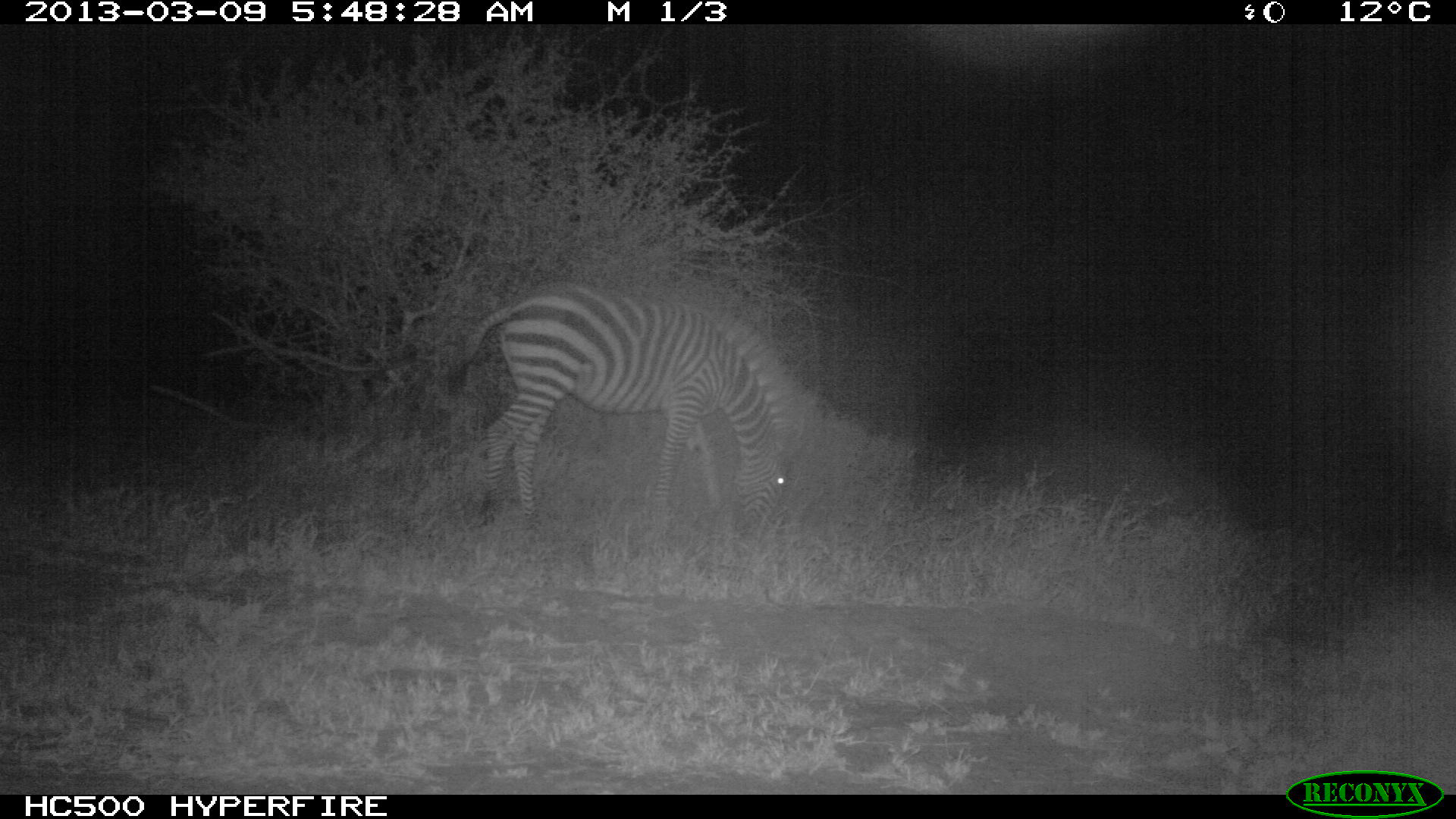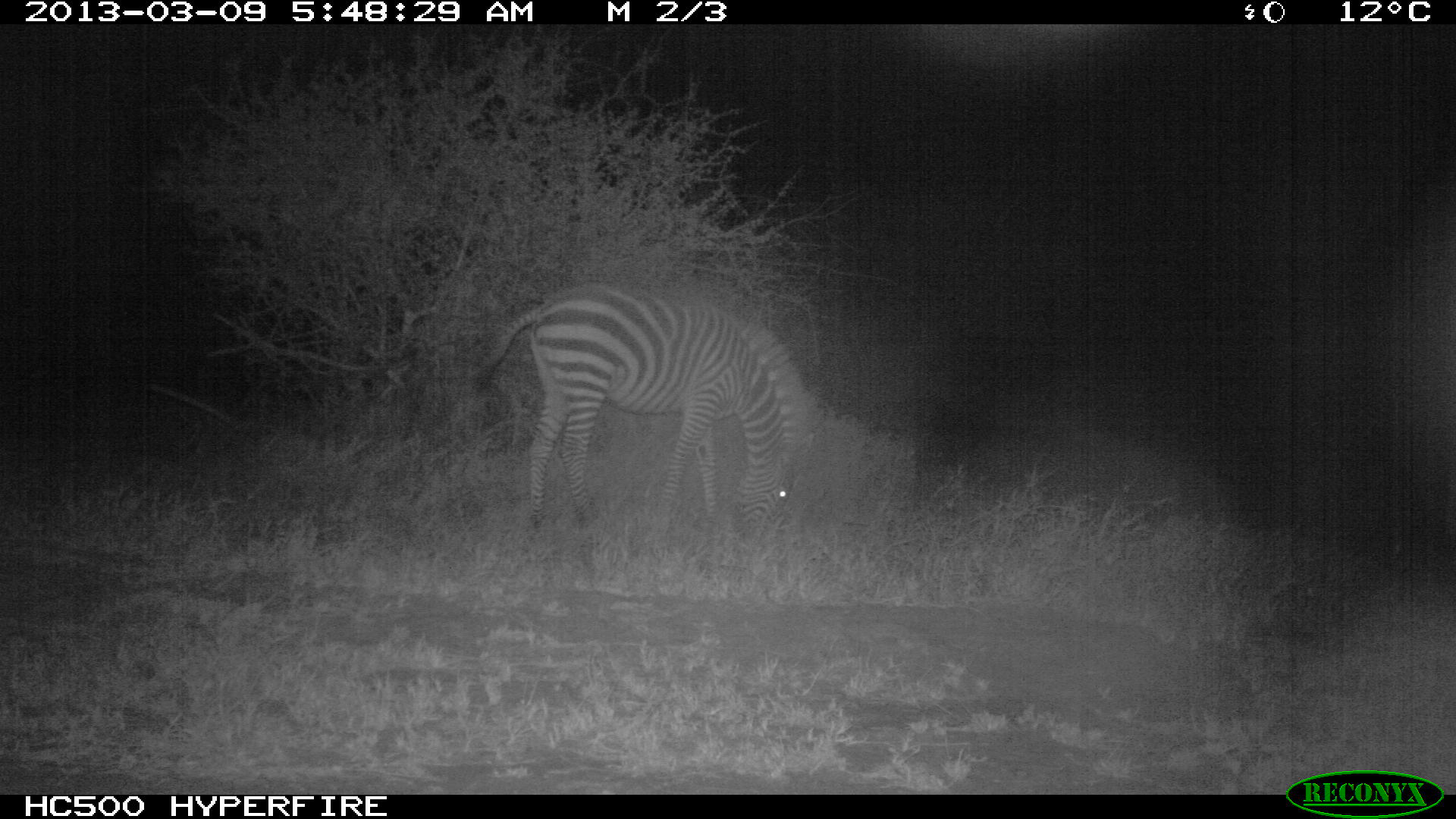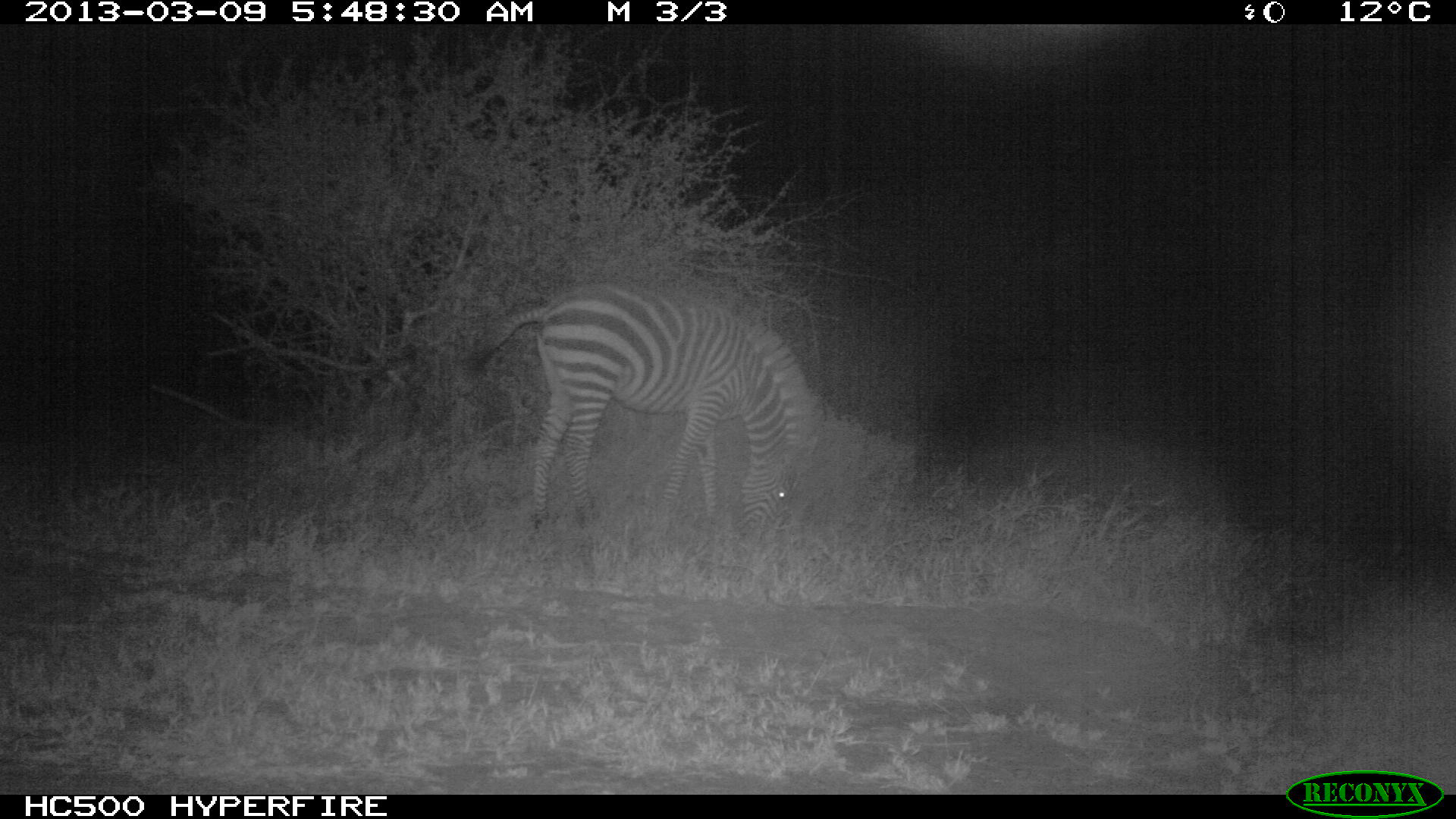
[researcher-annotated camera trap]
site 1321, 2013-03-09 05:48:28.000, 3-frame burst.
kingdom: Animalia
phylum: Chordata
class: Mammalia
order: Perissodactyla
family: Equidae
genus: Equus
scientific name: Equus quagga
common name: plains zebra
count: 1